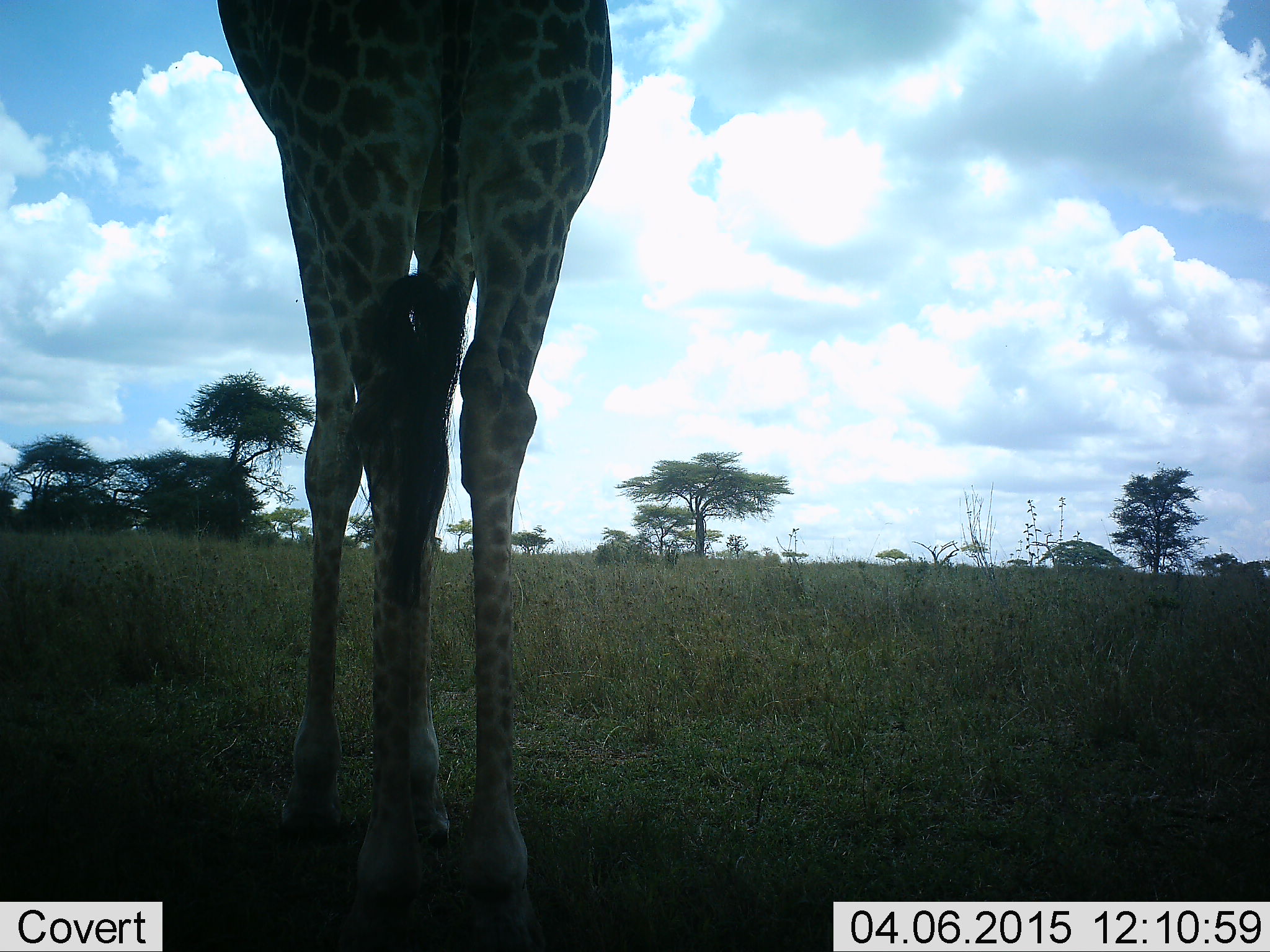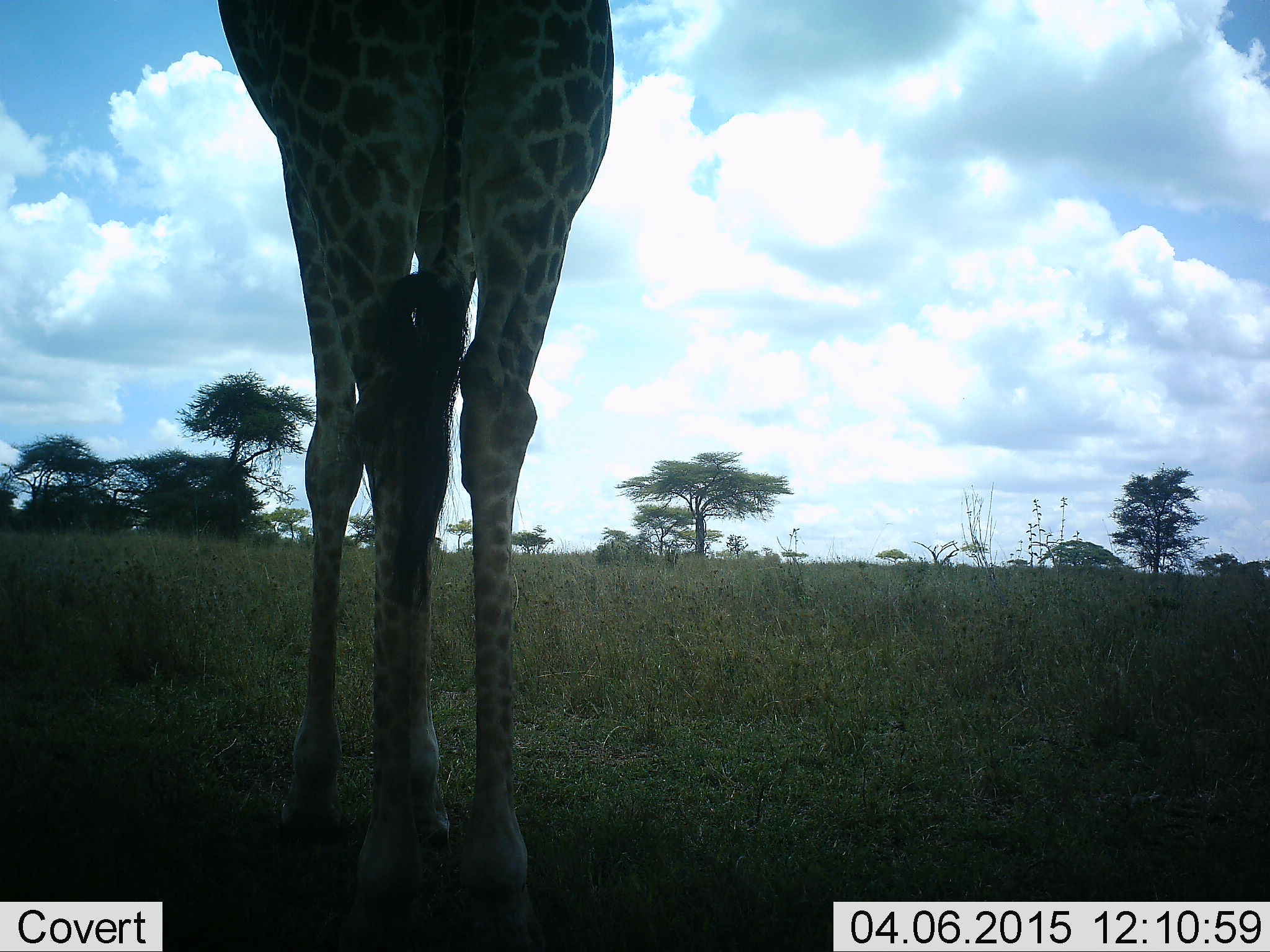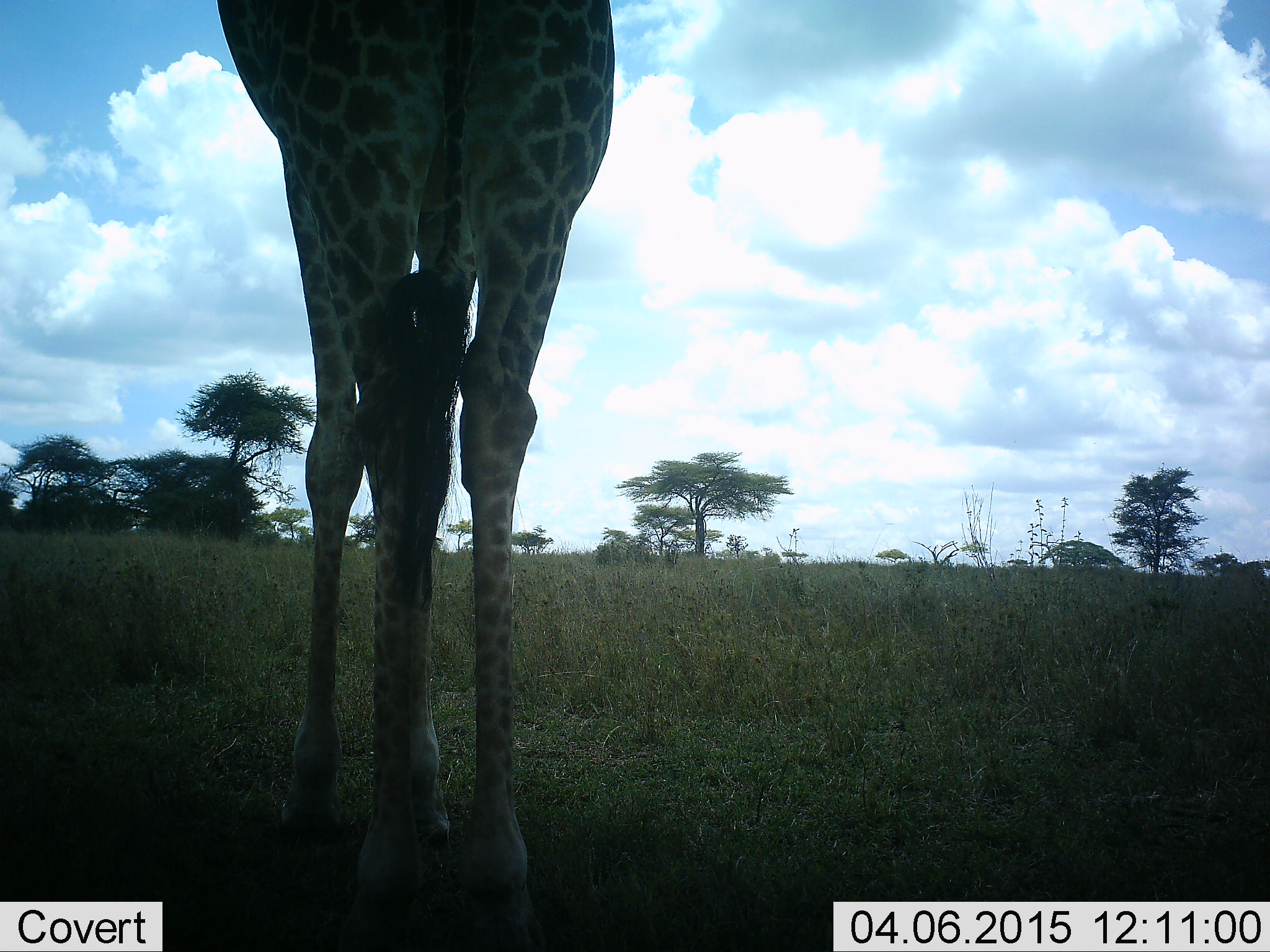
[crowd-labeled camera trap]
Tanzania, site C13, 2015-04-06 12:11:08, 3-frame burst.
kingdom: Animalia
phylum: Chordata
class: Mammalia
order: Artiodactyla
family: Giraffidae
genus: Giraffa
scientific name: Giraffa camelopardalis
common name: giraffe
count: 1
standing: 100%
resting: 0%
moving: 0%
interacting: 0%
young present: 0%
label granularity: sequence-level